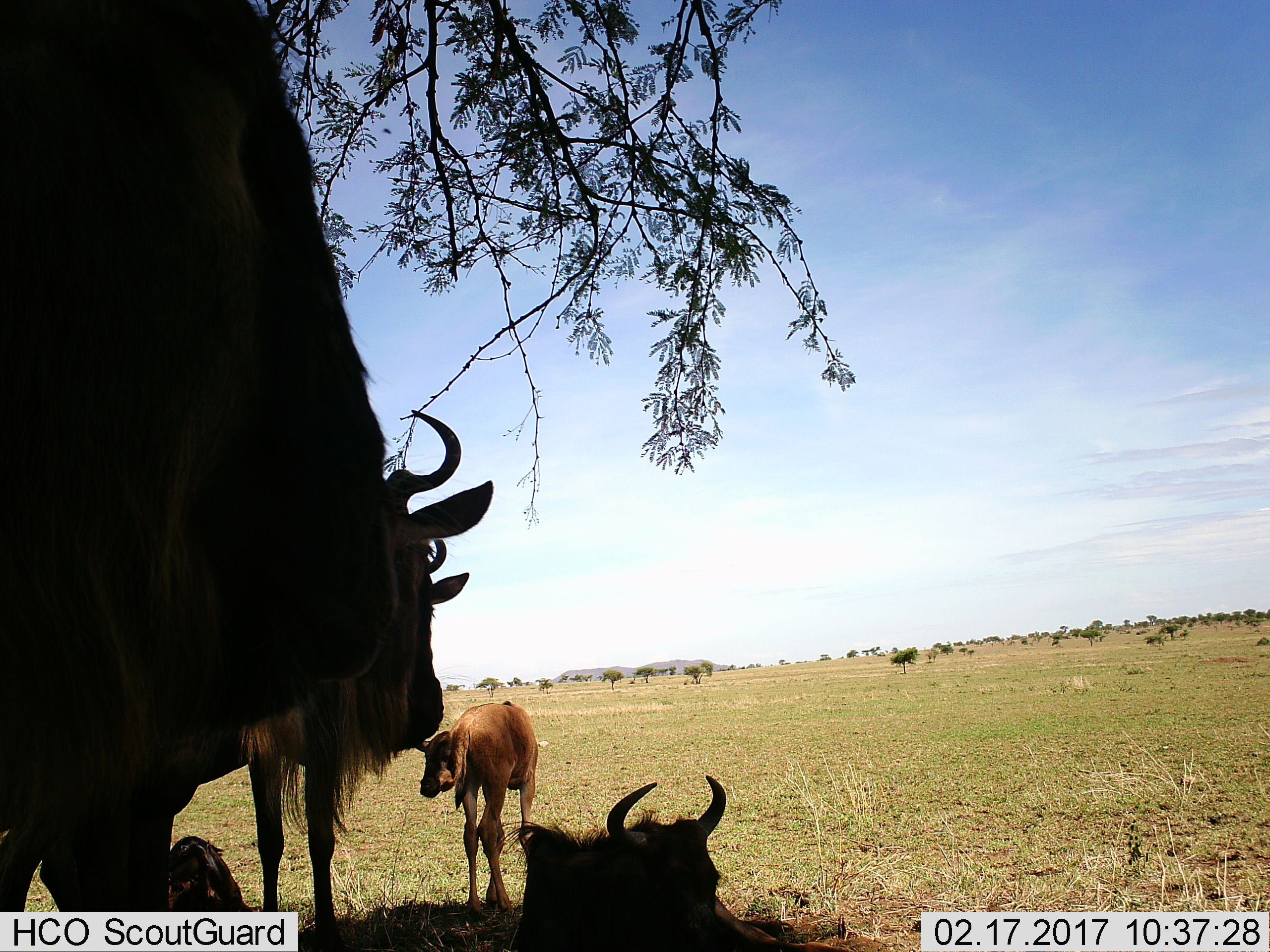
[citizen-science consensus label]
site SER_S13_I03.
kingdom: Animalia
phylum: Chordata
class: Mammalia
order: Artiodactyla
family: Bovidae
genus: Connochaetes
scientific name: Connochaetes taurinus taurinus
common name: blue wildebeest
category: wildebeestblue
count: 4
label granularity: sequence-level